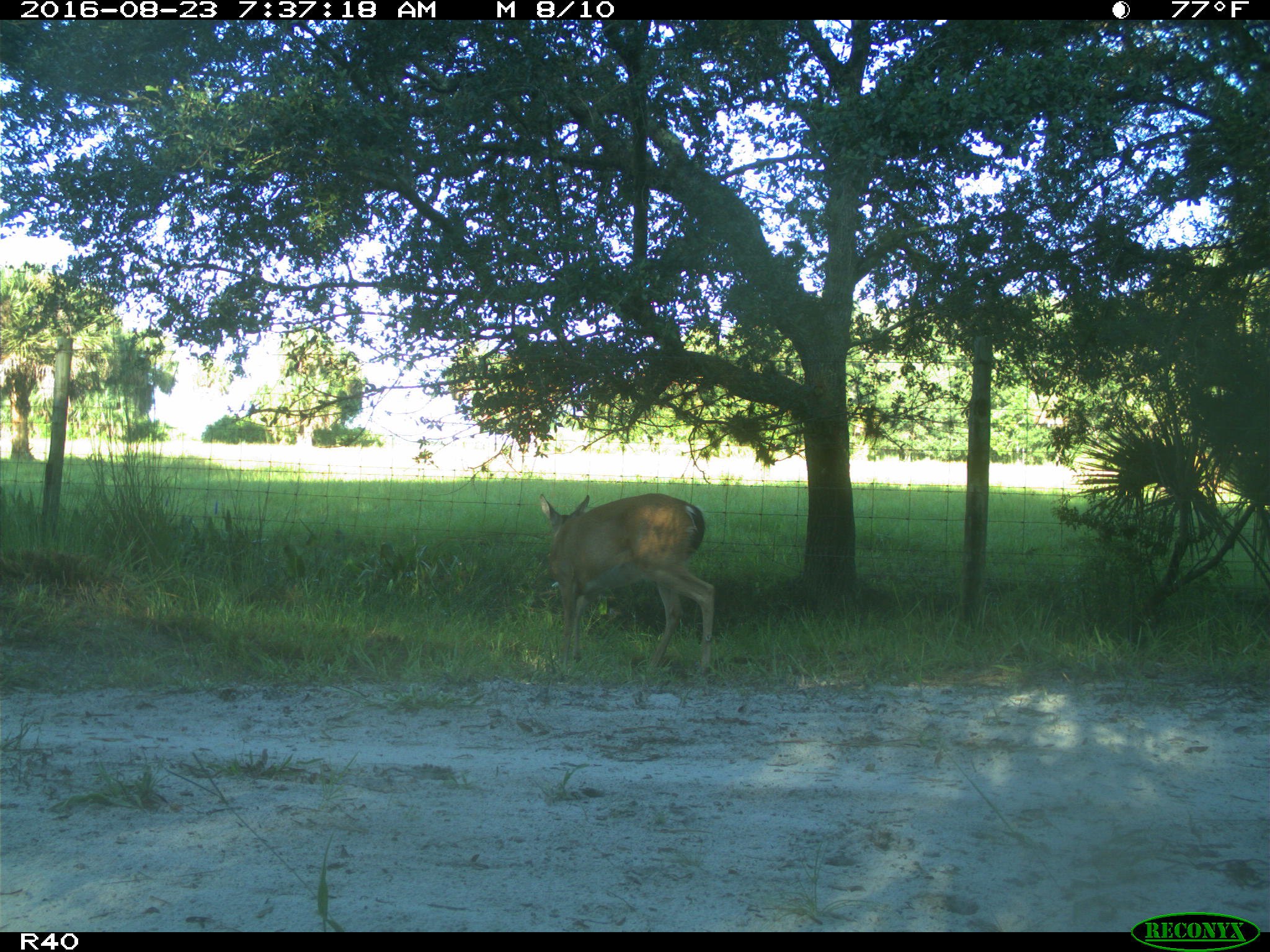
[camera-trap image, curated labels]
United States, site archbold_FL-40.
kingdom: Animalia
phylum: Chordata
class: Mammalia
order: Artiodactyla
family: Cervidae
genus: Odocoileus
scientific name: Odocoileus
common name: deer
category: unidentified deer